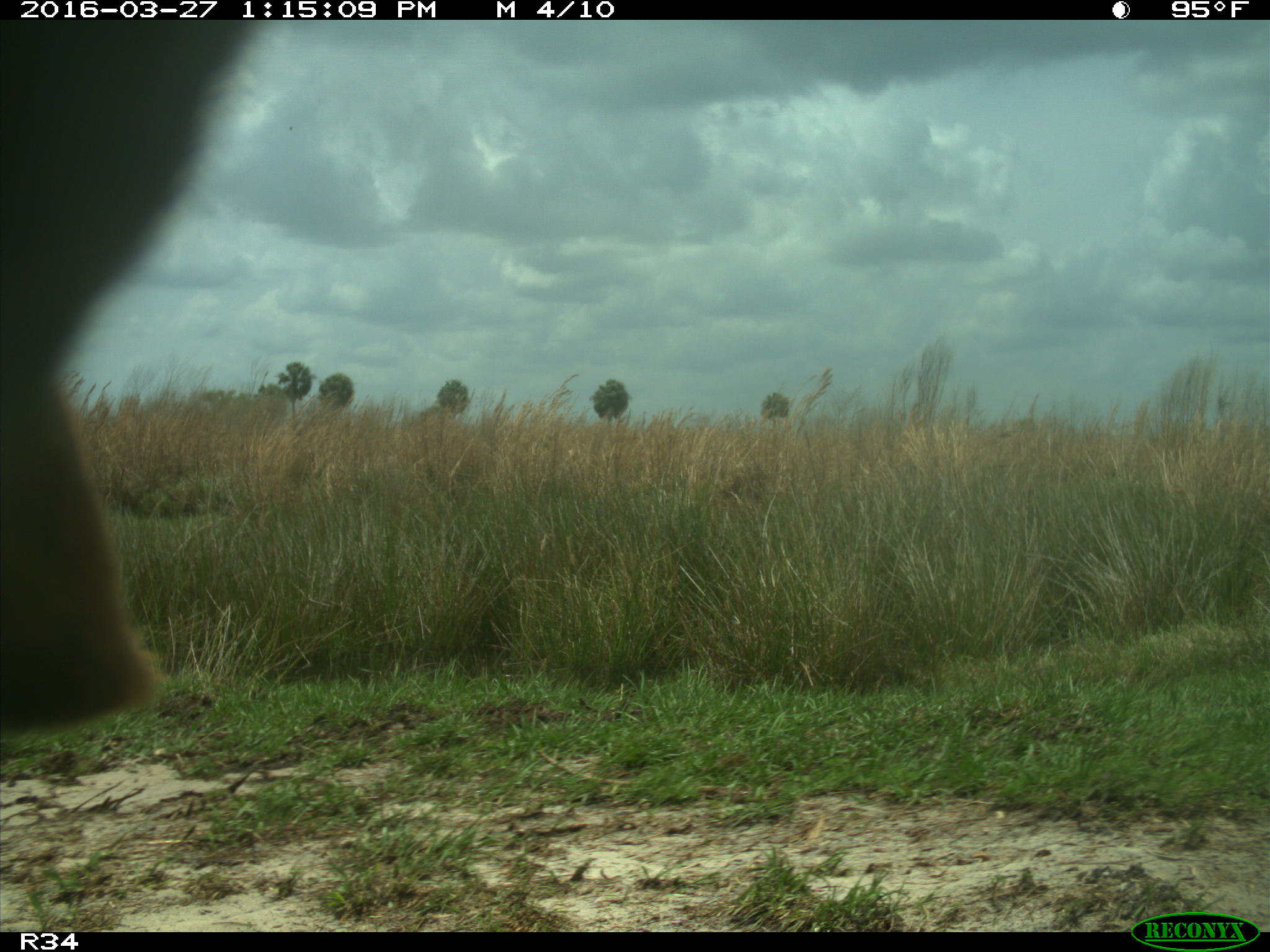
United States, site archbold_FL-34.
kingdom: Animalia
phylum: Chordata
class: Mammalia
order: Artiodactyla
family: Bovidae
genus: Bos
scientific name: Bos taurus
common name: domestic cow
Bos taurus (domestic cow).